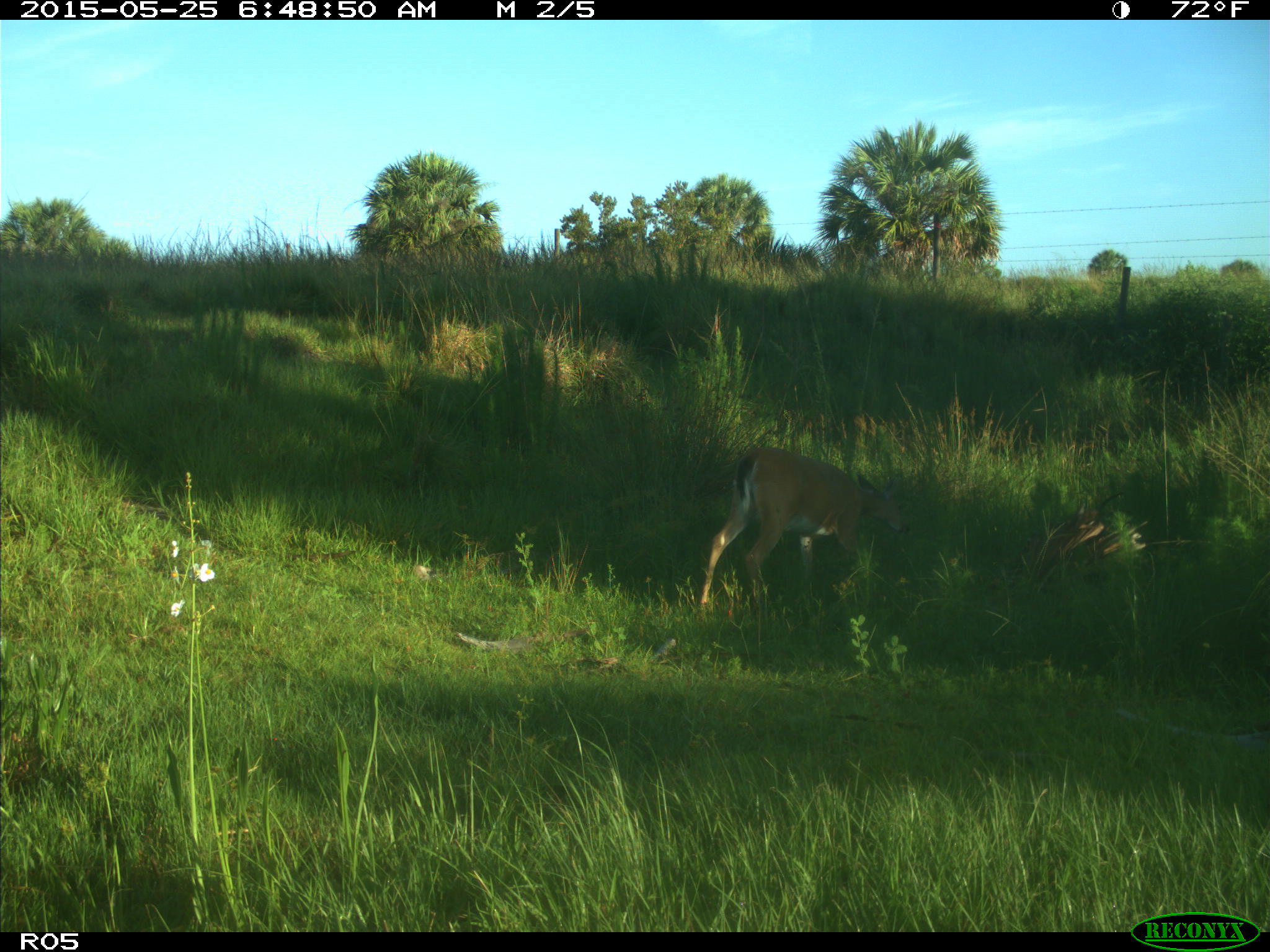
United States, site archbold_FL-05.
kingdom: Animalia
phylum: Chordata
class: Mammalia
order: Artiodactyla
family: Cervidae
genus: Odocoileus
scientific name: Odocoileus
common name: deer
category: unidentified deer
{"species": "unidentified deer (deer) (Odocoileus)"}